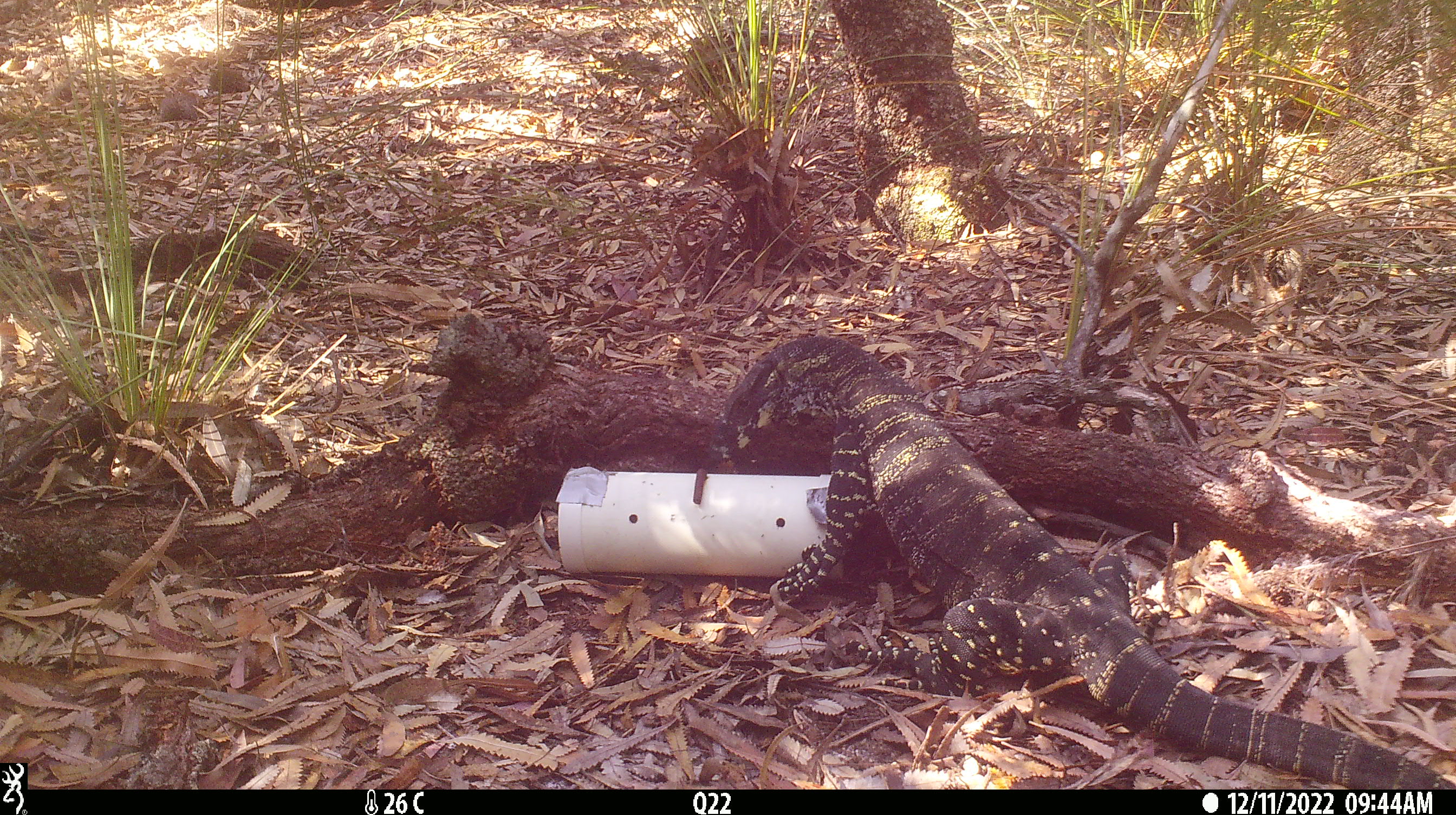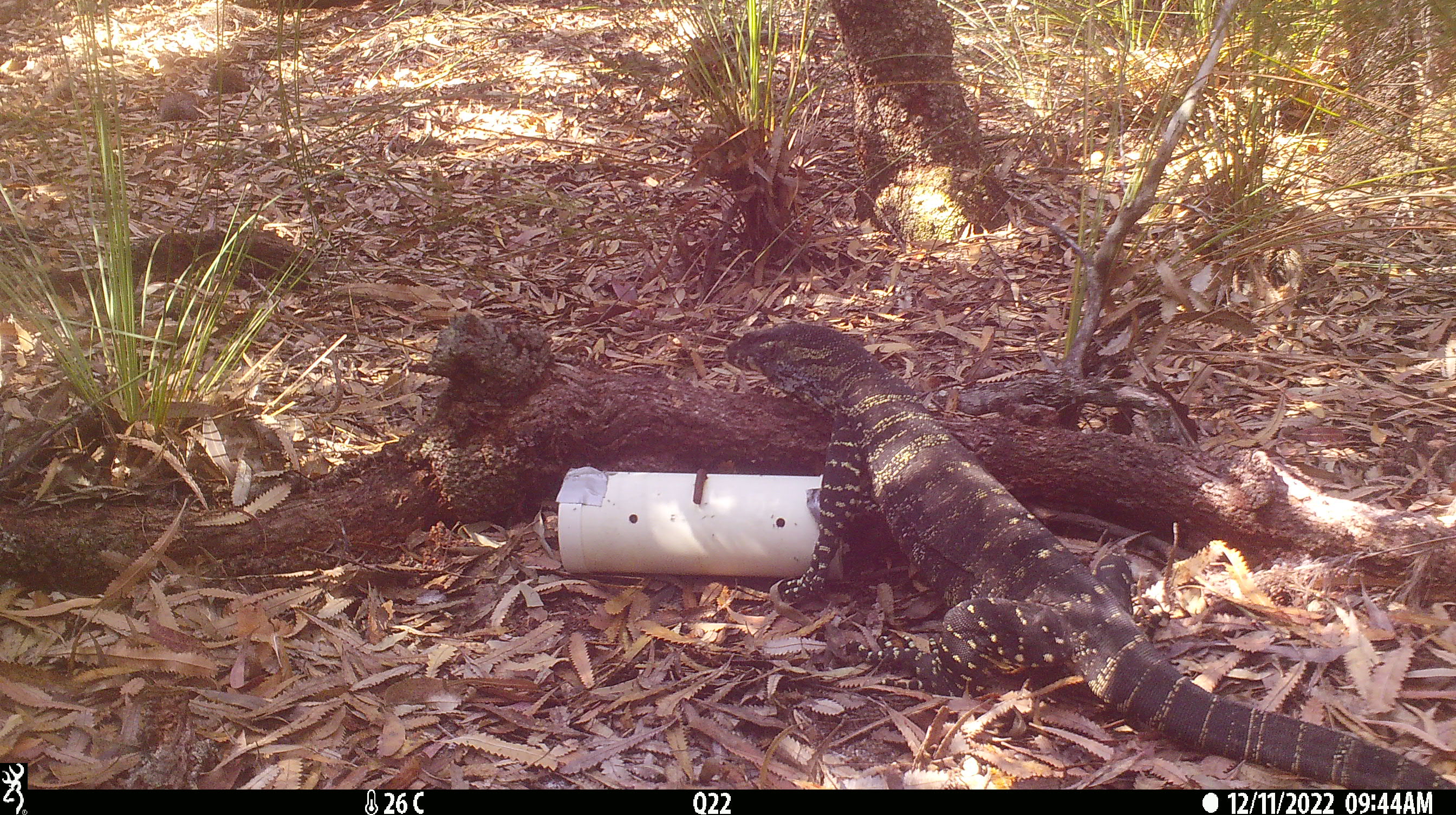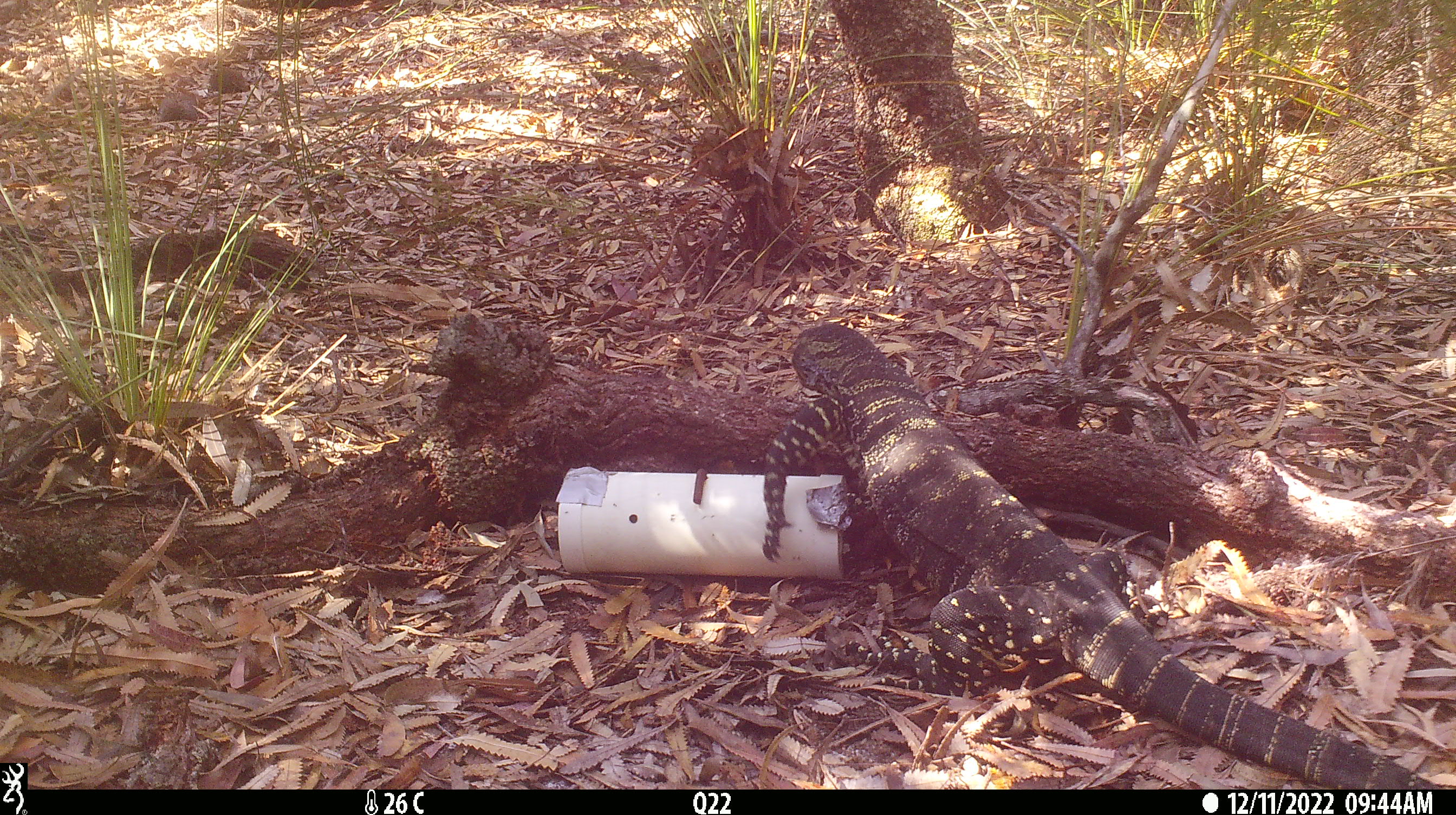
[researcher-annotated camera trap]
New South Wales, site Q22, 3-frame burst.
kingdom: Animalia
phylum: Chordata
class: Reptilia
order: Squamata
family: Varanidae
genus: Varanus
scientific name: Varanus varius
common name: lace monitor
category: goanna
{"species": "goanna (lace monitor) (Varanus varius)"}